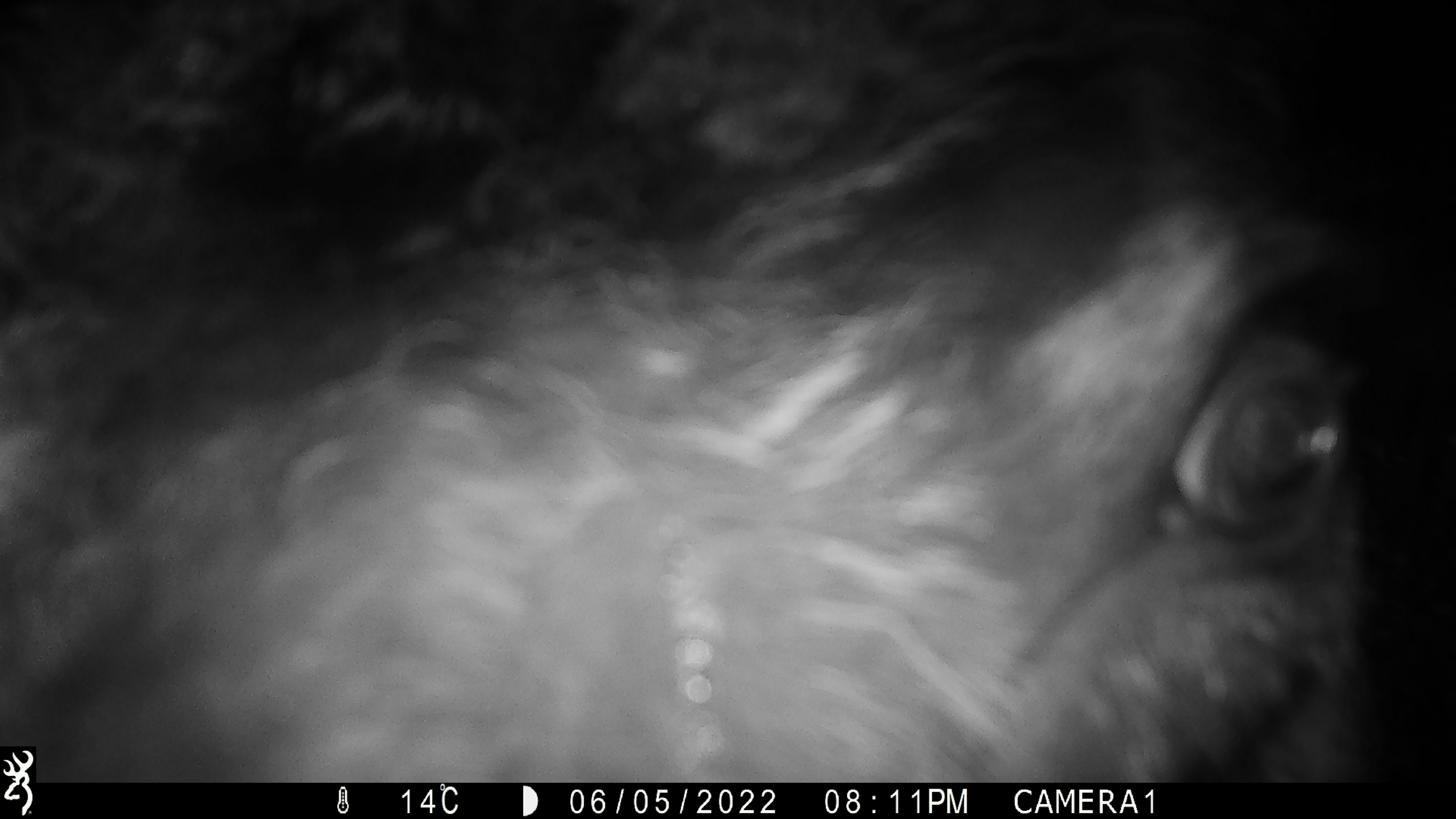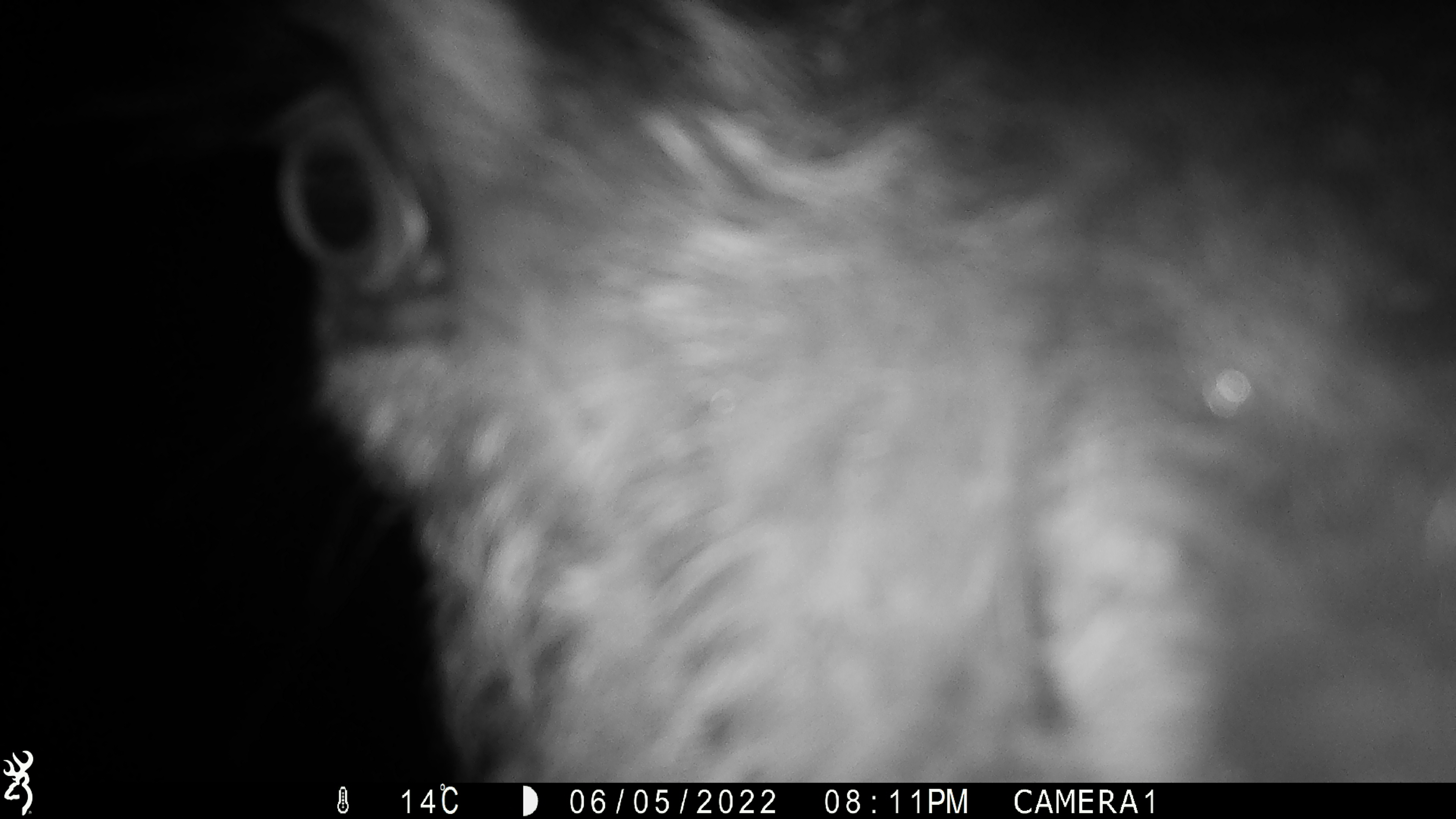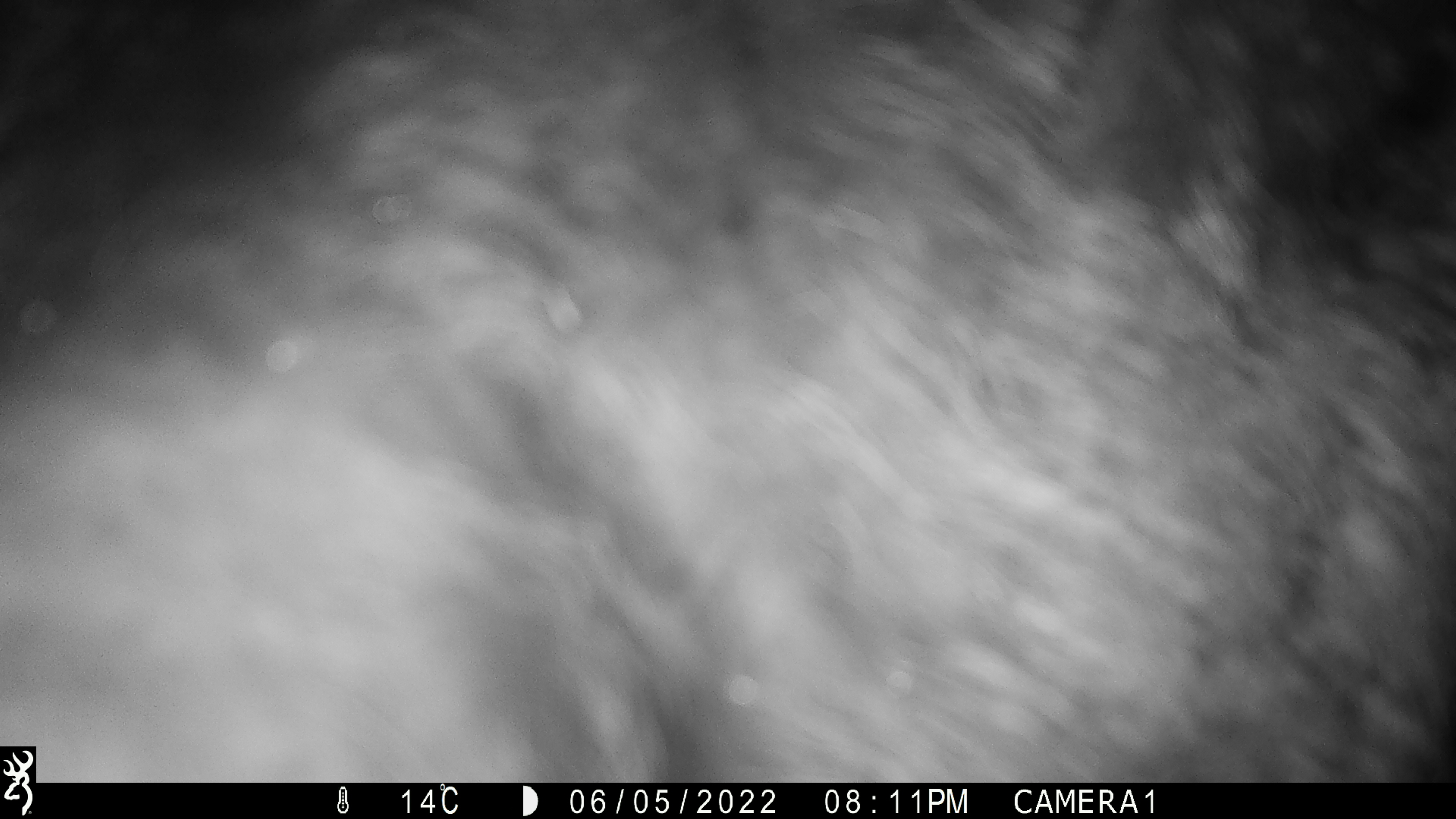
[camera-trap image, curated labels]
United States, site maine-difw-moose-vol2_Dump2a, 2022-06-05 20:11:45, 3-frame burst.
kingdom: Animalia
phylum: Chordata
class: Mammalia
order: Artiodactyla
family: Cervidae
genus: Alces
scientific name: Alces alces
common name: moose